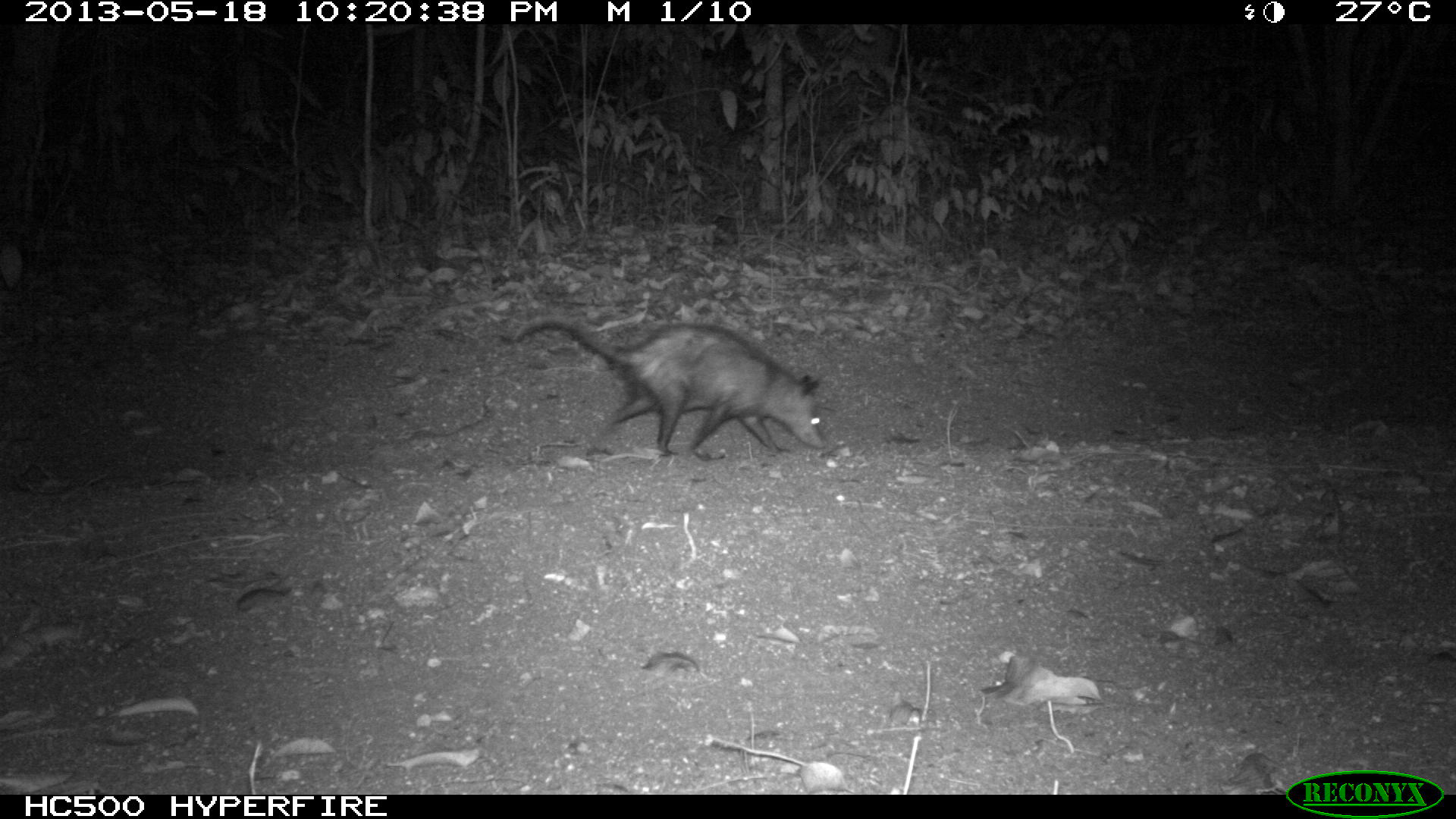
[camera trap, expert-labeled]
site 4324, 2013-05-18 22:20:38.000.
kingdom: Animalia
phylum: Chordata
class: Mammalia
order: Didelphimorphia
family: Didelphidae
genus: Didelphis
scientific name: Didelphis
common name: american opossums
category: didelphis sp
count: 1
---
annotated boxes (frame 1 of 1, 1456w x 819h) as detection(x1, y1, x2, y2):
didelphis sp: detection(512, 310, 828, 461)